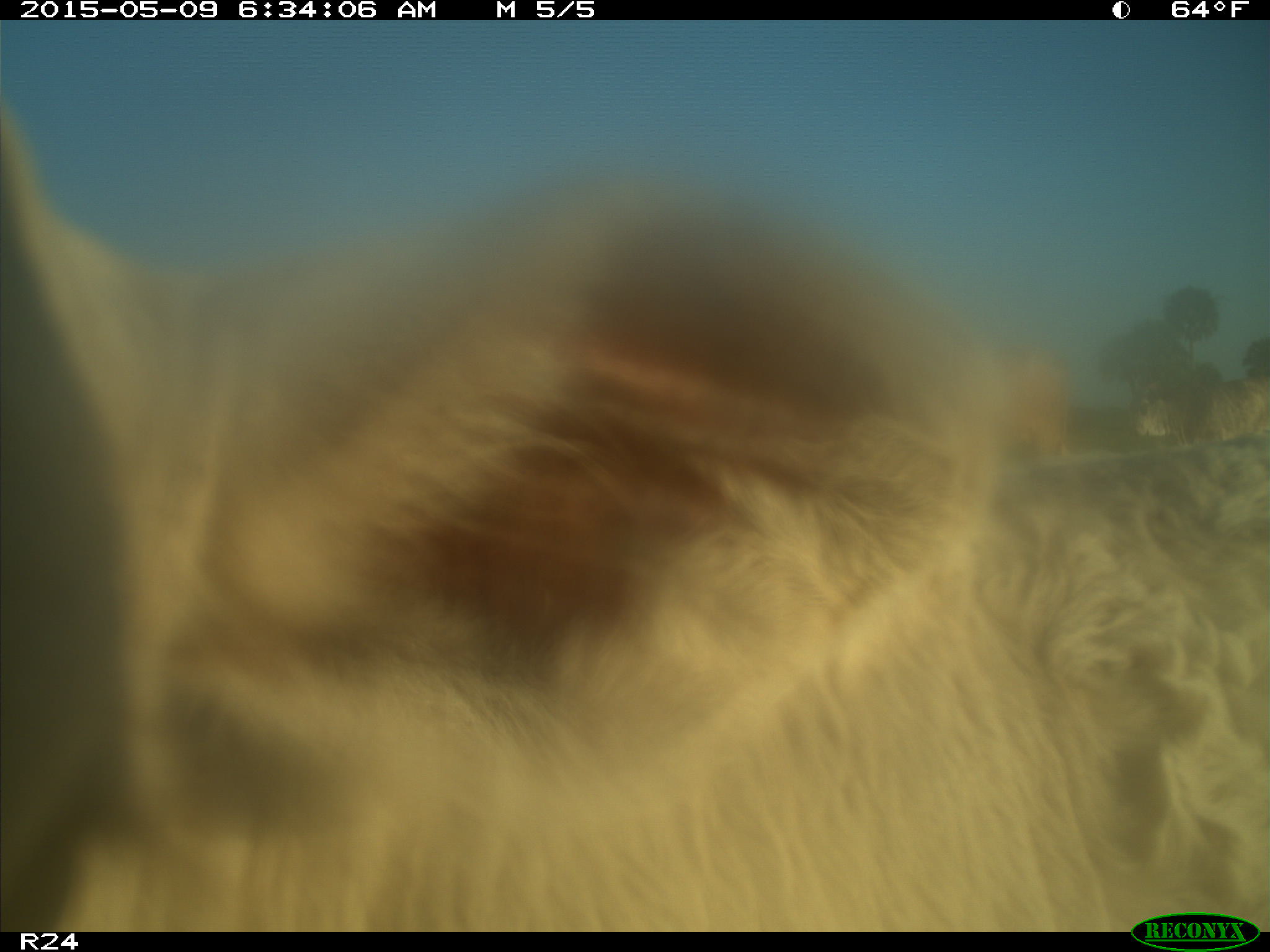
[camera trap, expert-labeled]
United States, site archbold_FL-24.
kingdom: Animalia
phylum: Chordata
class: Mammalia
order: Artiodactyla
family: Bovidae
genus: Bos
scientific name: Bos taurus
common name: domestic cow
Bos taurus (domestic cow).